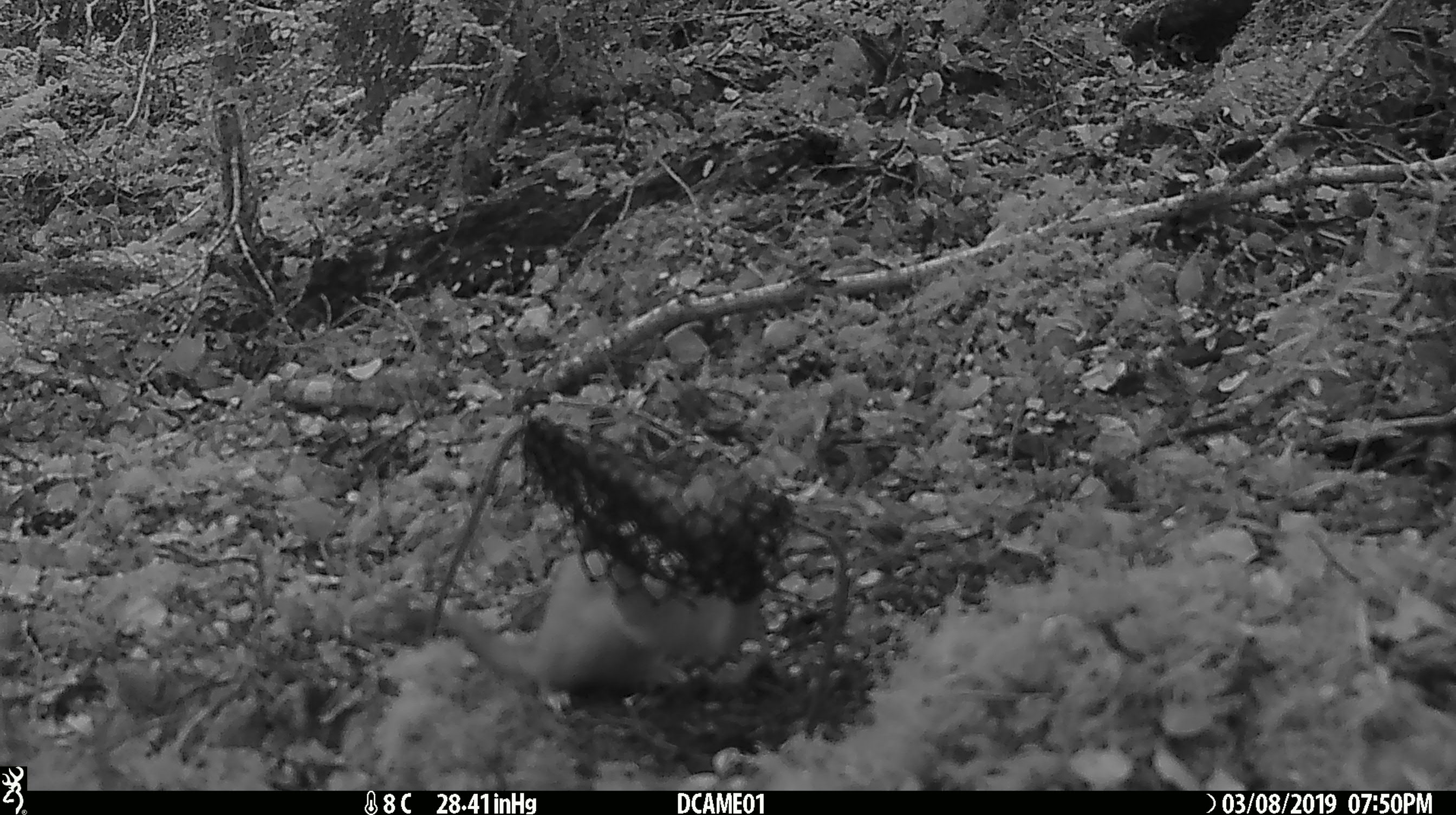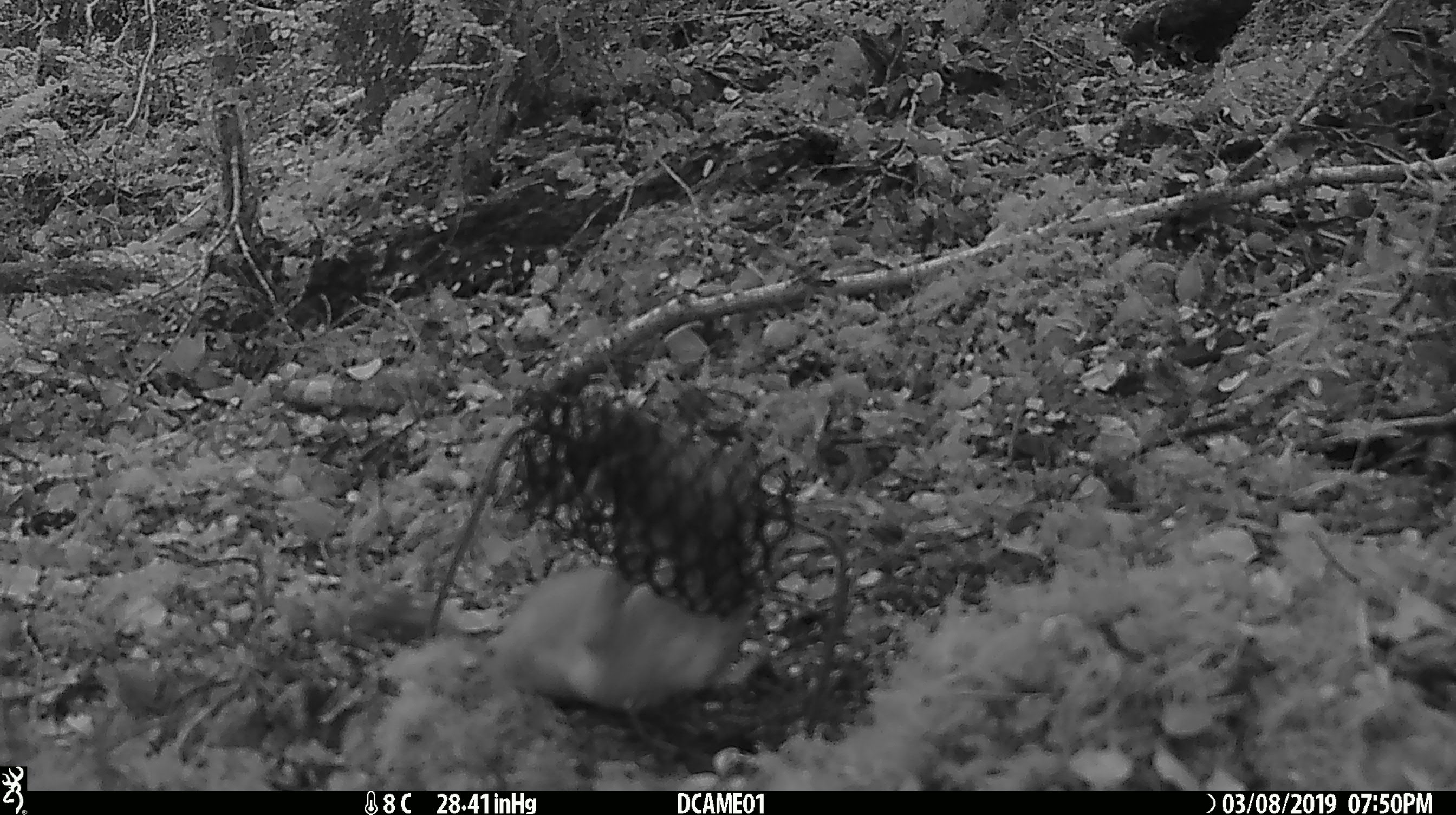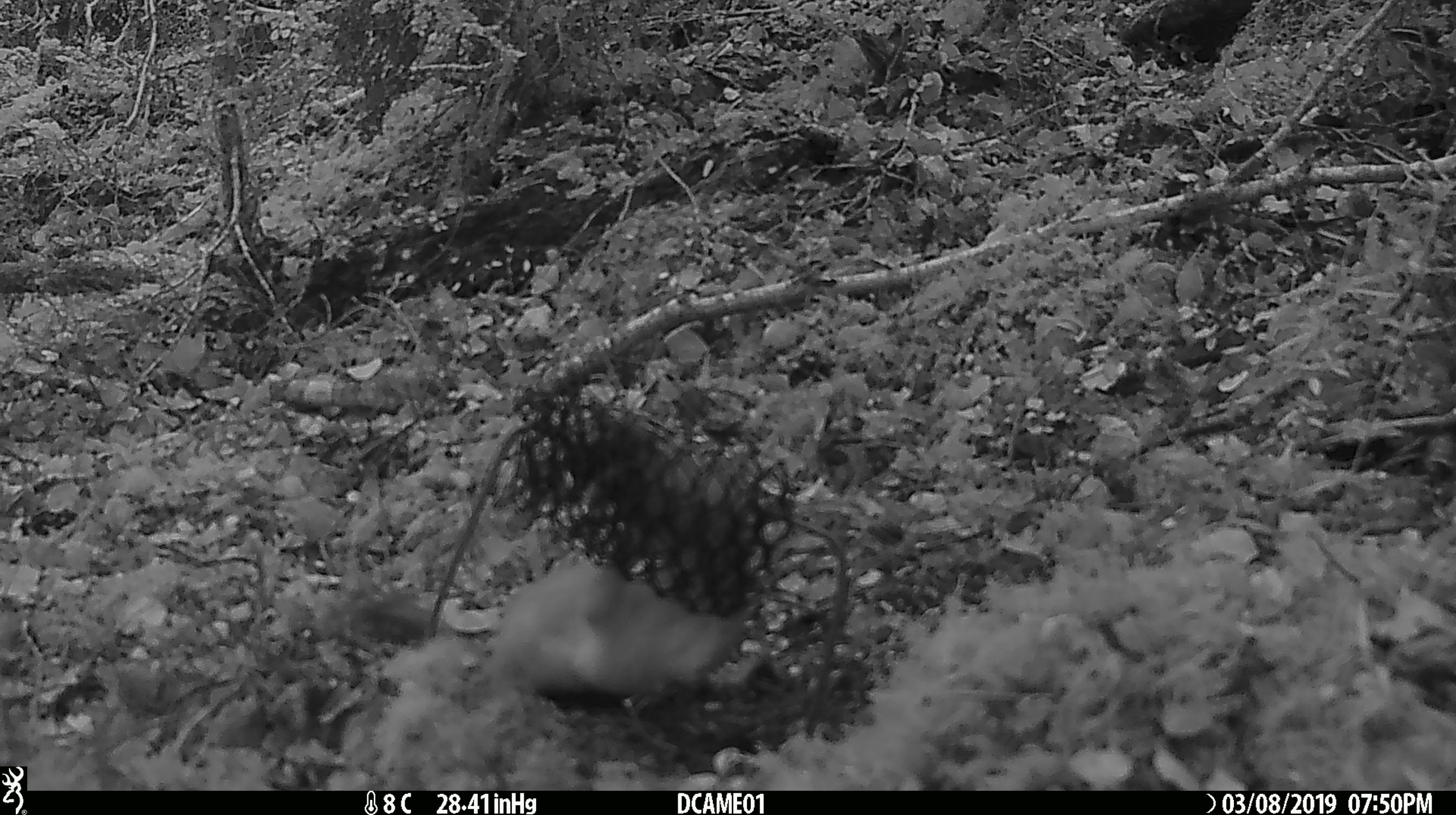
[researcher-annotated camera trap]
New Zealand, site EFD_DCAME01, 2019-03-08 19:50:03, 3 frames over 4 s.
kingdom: Animalia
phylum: Chordata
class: Mammalia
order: Carnivora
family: Mustelidae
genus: Mustela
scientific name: Mustela erminea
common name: stoat